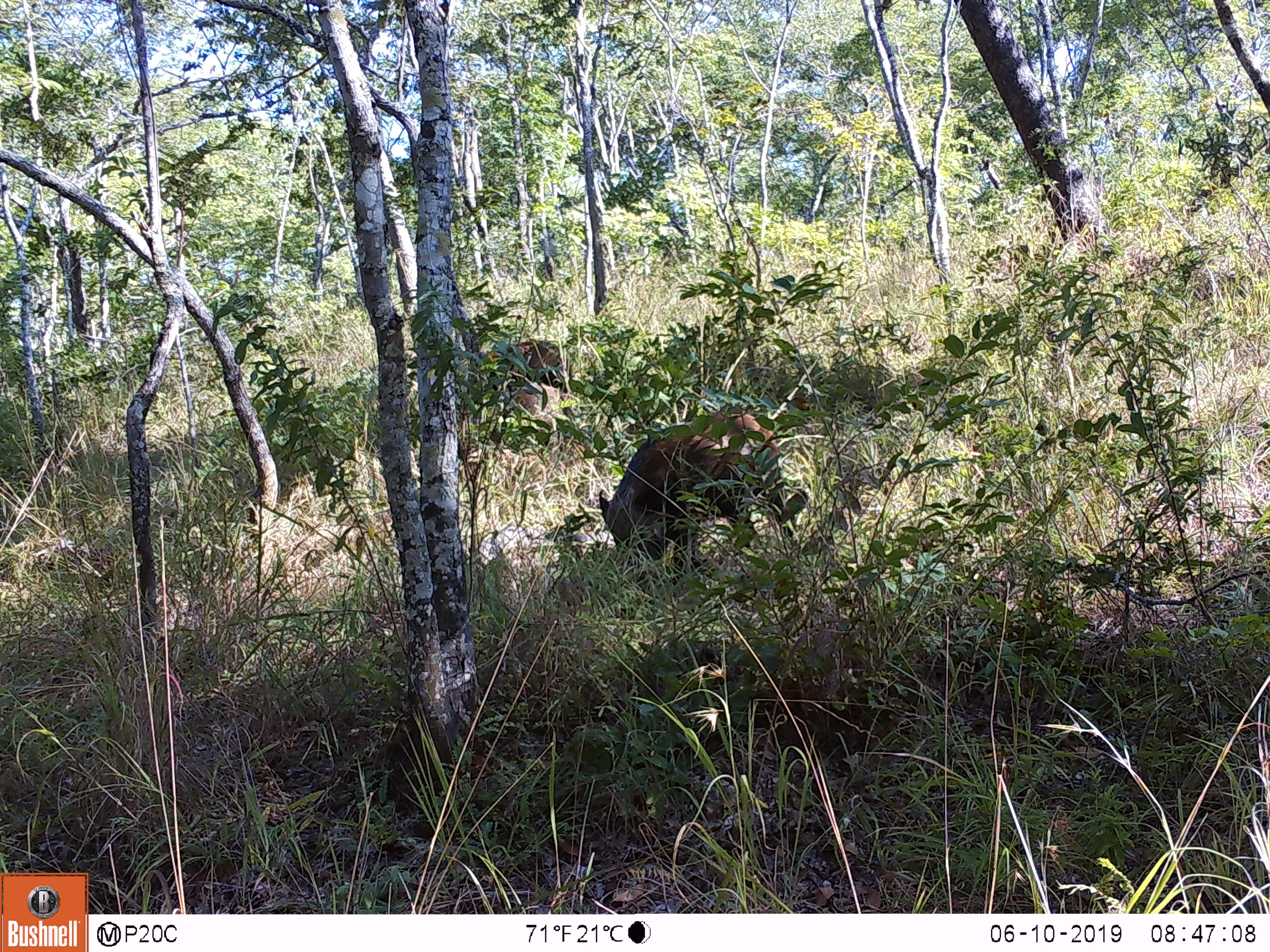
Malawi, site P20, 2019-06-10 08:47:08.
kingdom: Animalia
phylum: Chordata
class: Mammalia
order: Artiodactyla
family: Suidae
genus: Potamochoerus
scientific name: Potamochoerus larvatus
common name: bushpig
Bushpig (Potamochoerus larvatus), count 2.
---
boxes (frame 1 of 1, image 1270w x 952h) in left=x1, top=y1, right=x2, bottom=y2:
bushpig: left=592, top=403, right=810, bottom=589; left=453, top=334, right=583, bottom=419